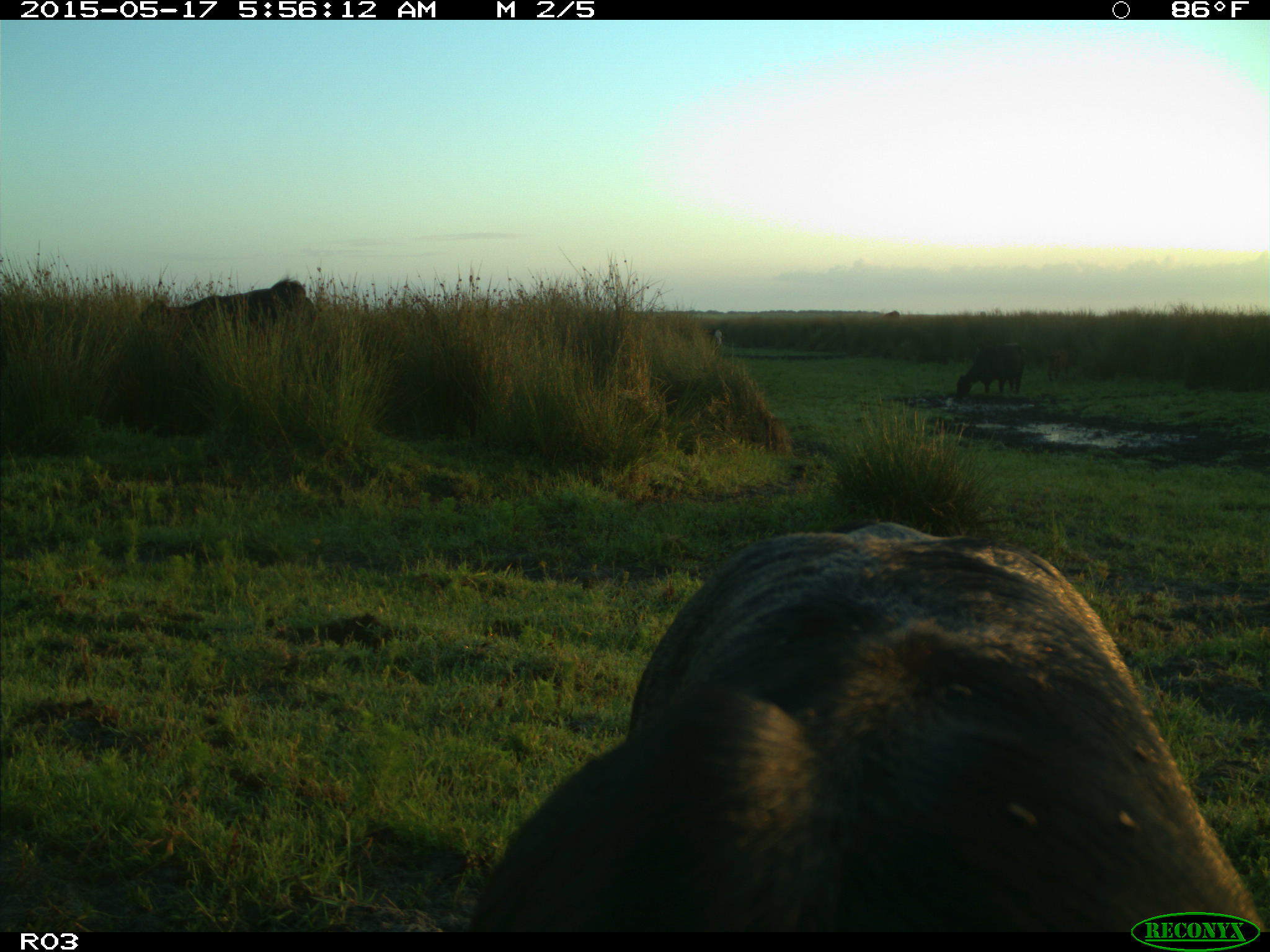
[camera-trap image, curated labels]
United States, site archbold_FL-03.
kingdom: Animalia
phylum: Chordata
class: Mammalia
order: Artiodactyla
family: Bovidae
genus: Bos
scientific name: Bos taurus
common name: domestic cow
Bos taurus (domestic cow).